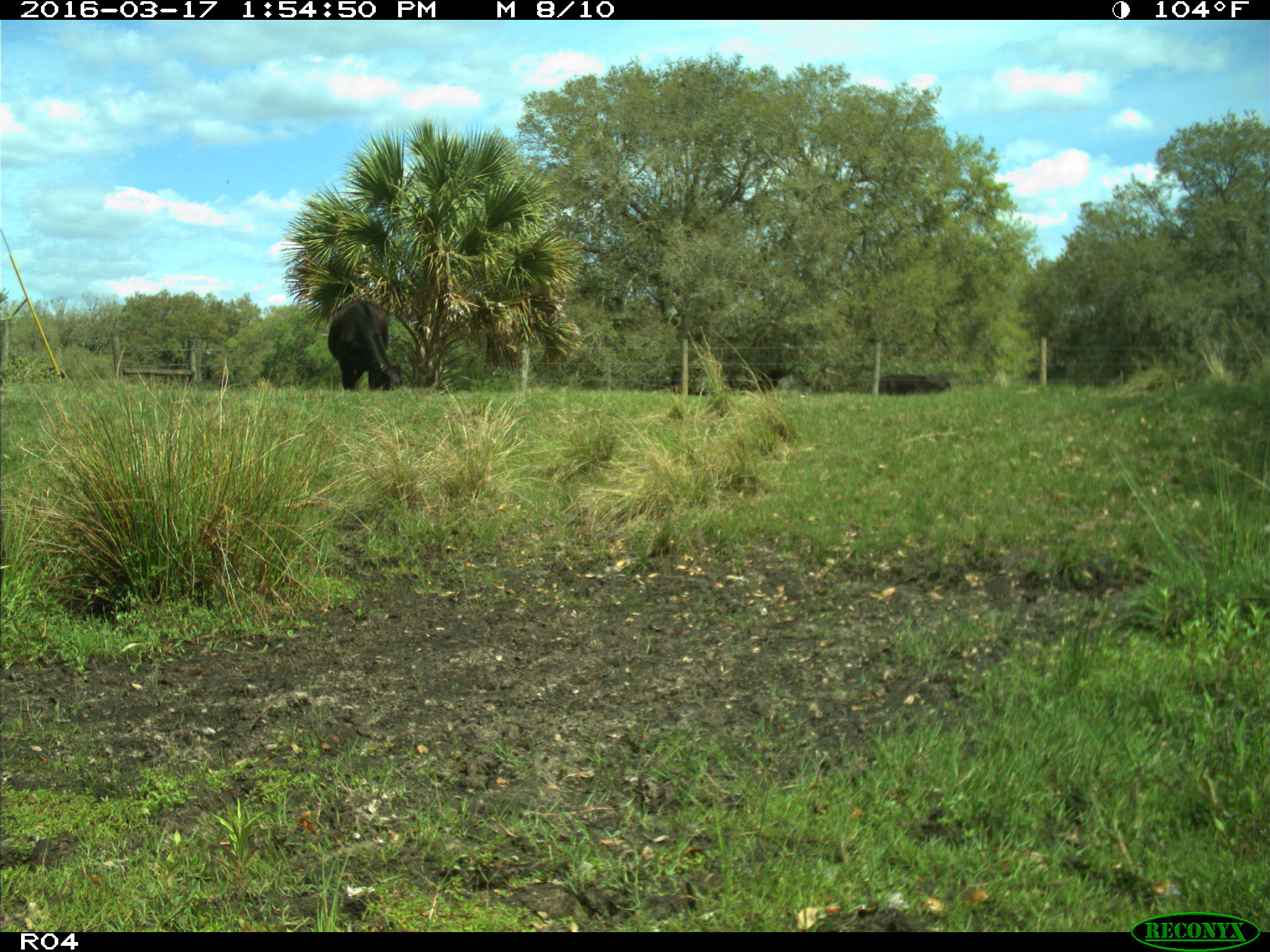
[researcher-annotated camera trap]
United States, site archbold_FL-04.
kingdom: Animalia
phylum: Chordata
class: Mammalia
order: Artiodactyla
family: Bovidae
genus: Bos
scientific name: Bos taurus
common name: domestic cow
Bos taurus (domestic cow).